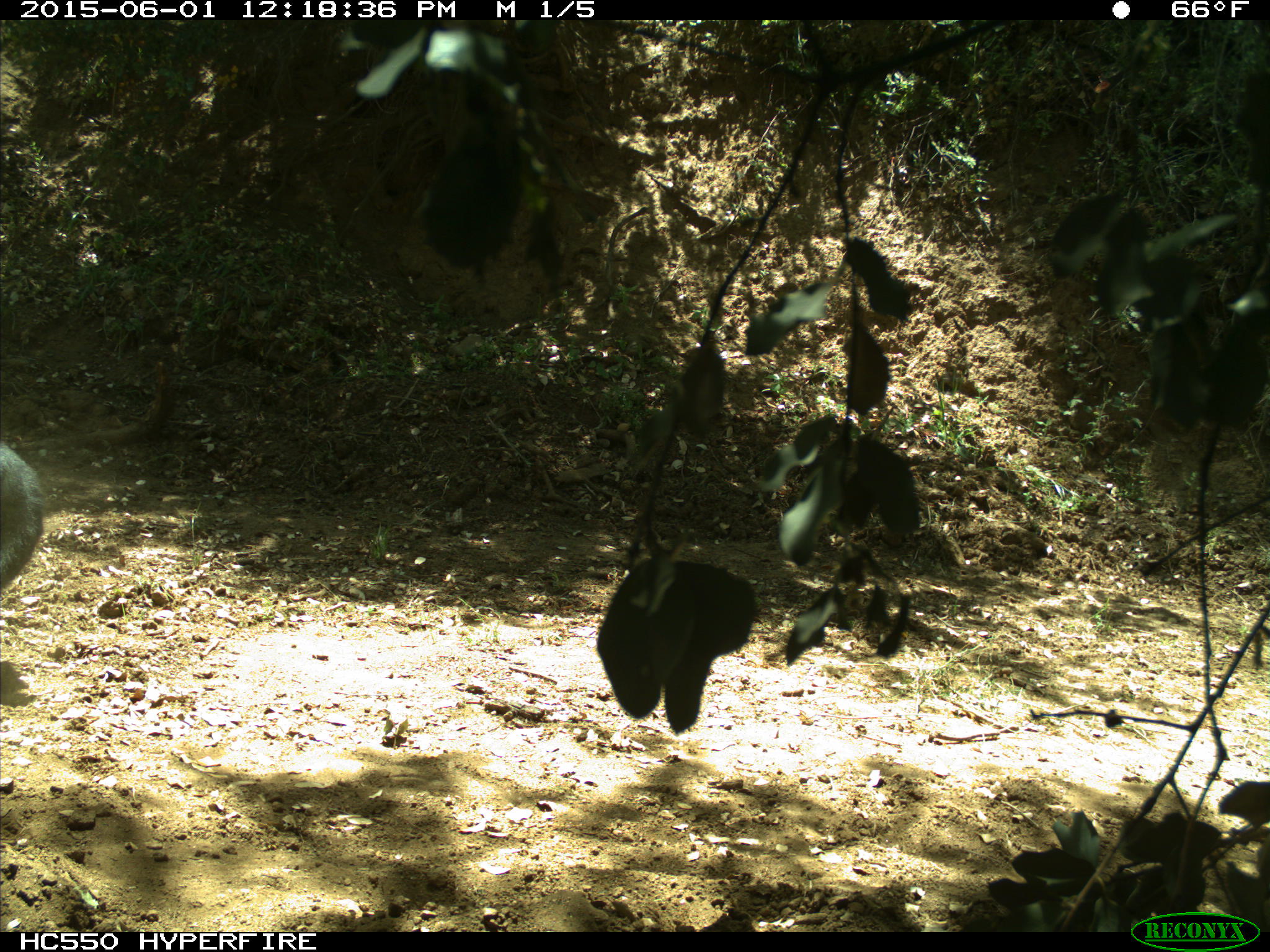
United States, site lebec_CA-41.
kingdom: Animalia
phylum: Chordata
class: Mammalia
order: Artiodactyla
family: Bovidae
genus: Bos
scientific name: Bos taurus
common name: domestic cow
Bos taurus (domestic cow).